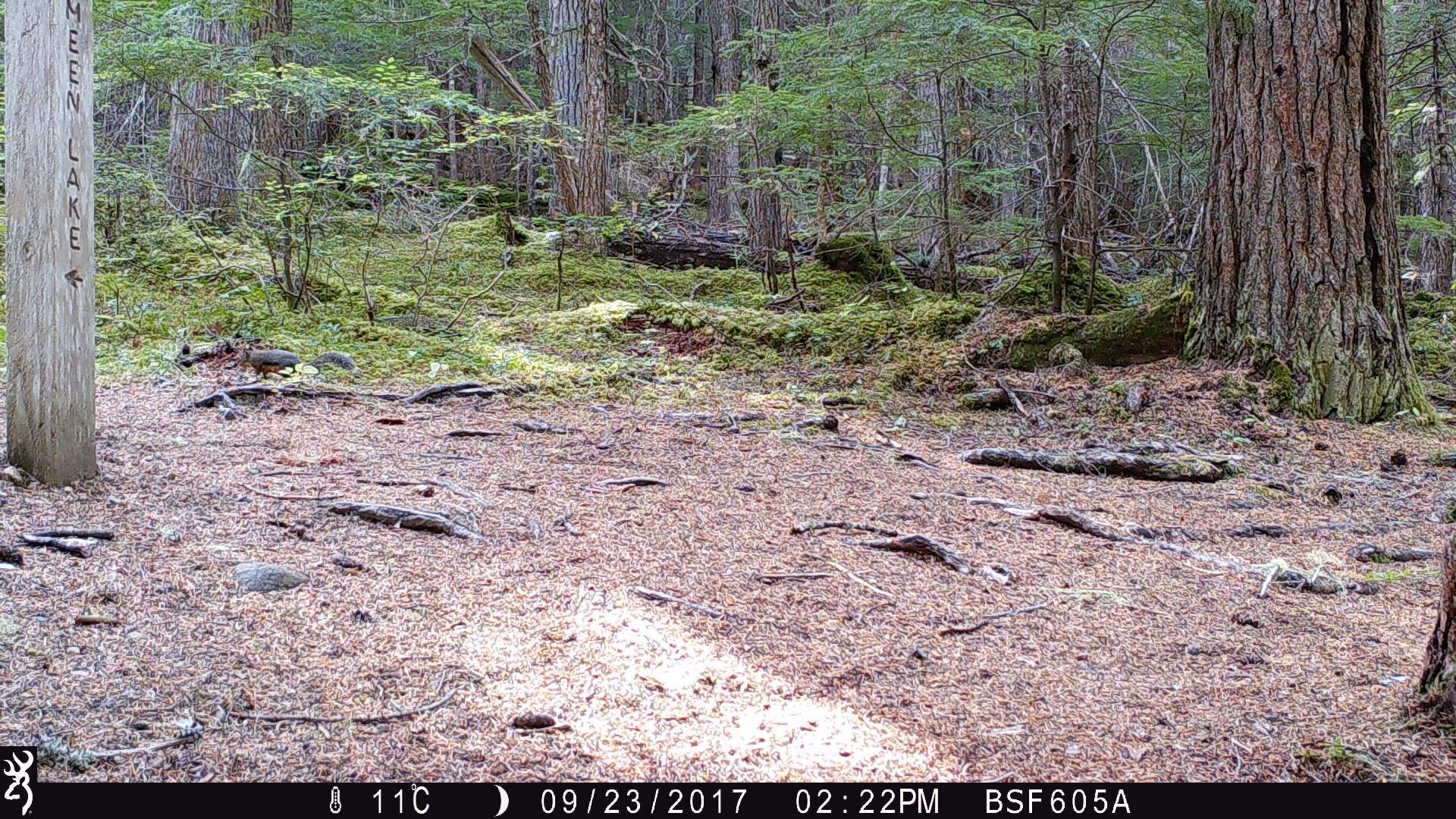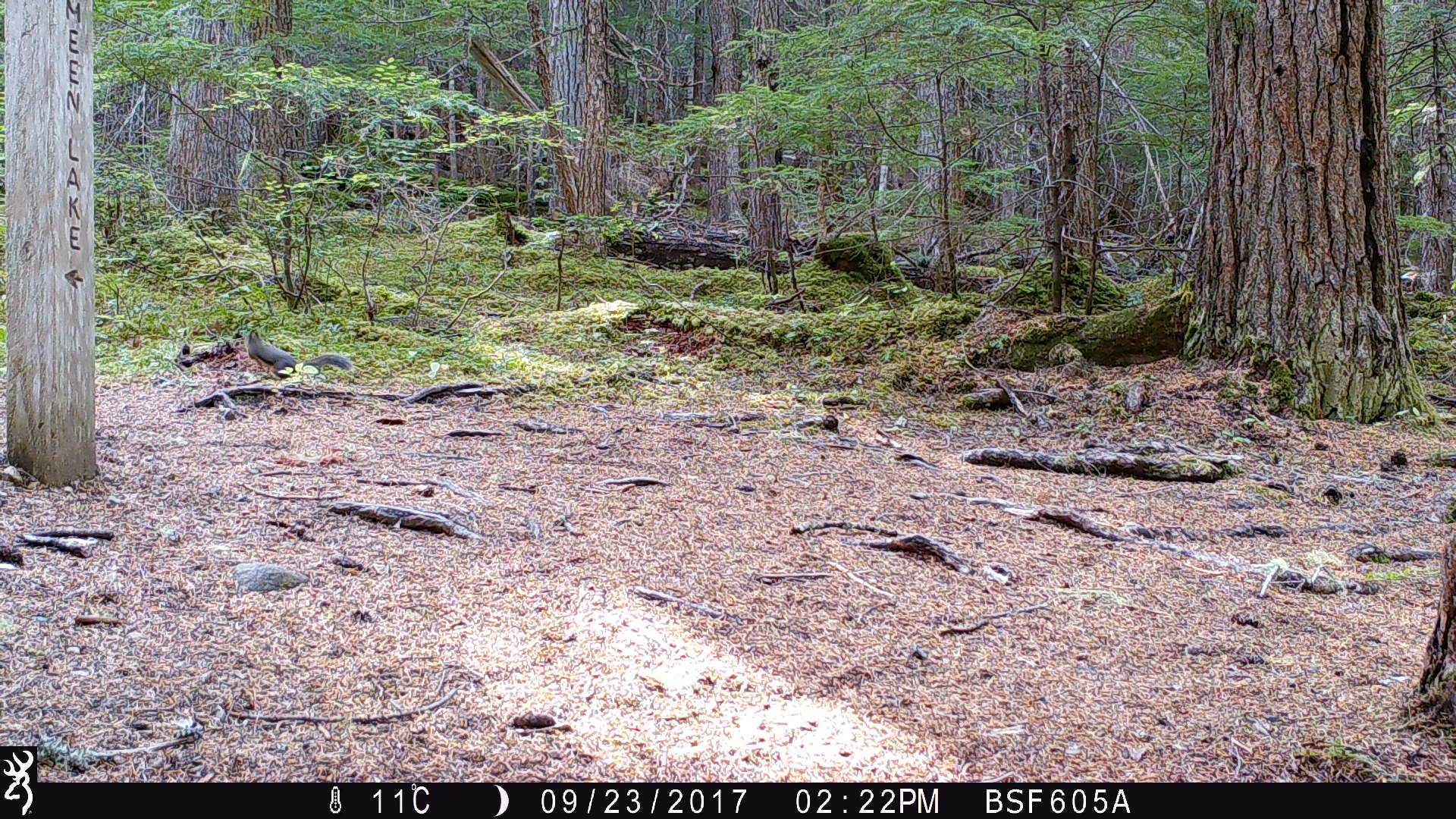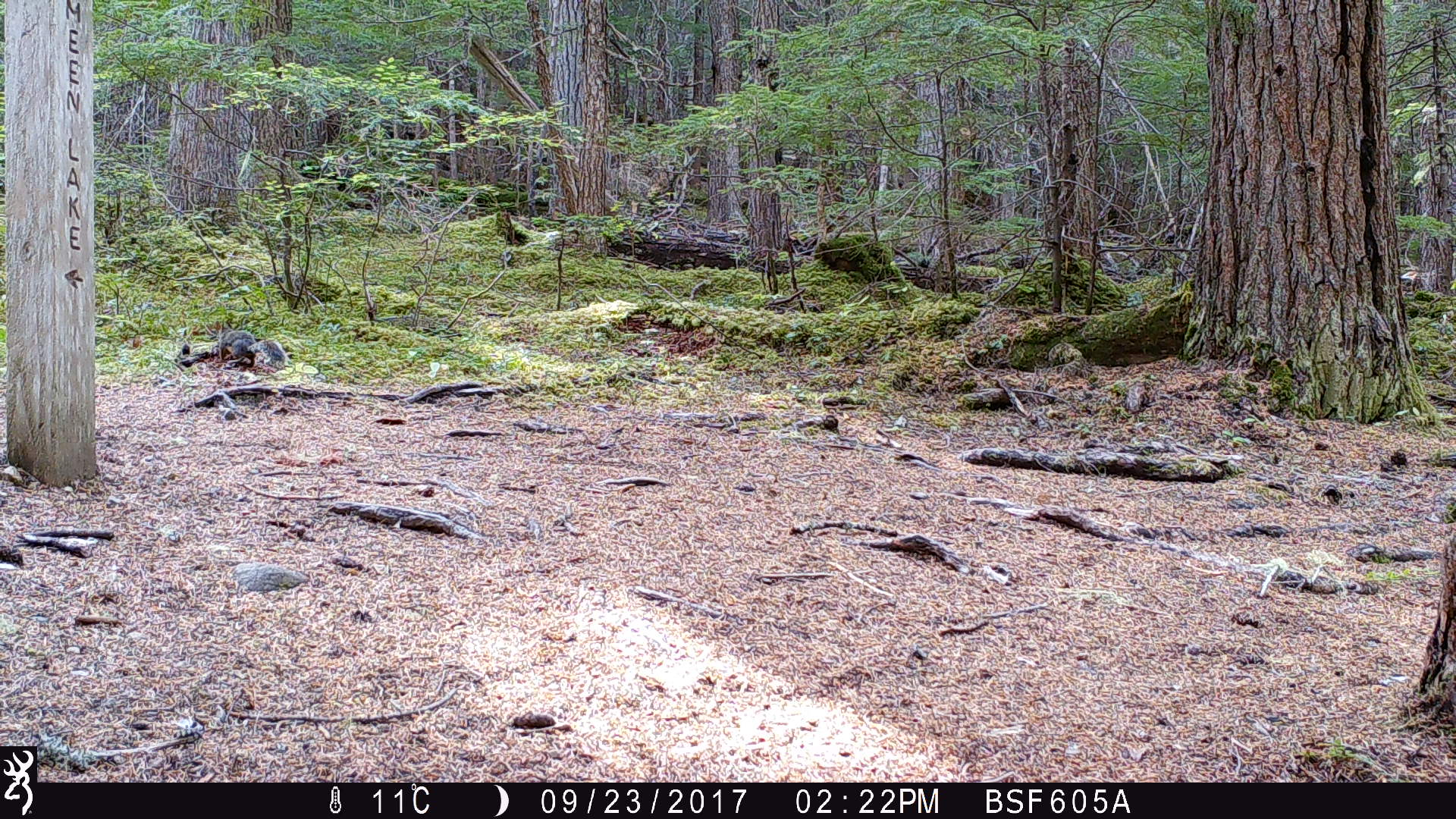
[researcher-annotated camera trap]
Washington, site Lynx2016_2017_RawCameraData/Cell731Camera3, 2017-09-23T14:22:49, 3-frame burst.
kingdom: Animalia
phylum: Chordata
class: Mammalia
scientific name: Mammalia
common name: small mammal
Small mammal (Mammalia). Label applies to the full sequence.